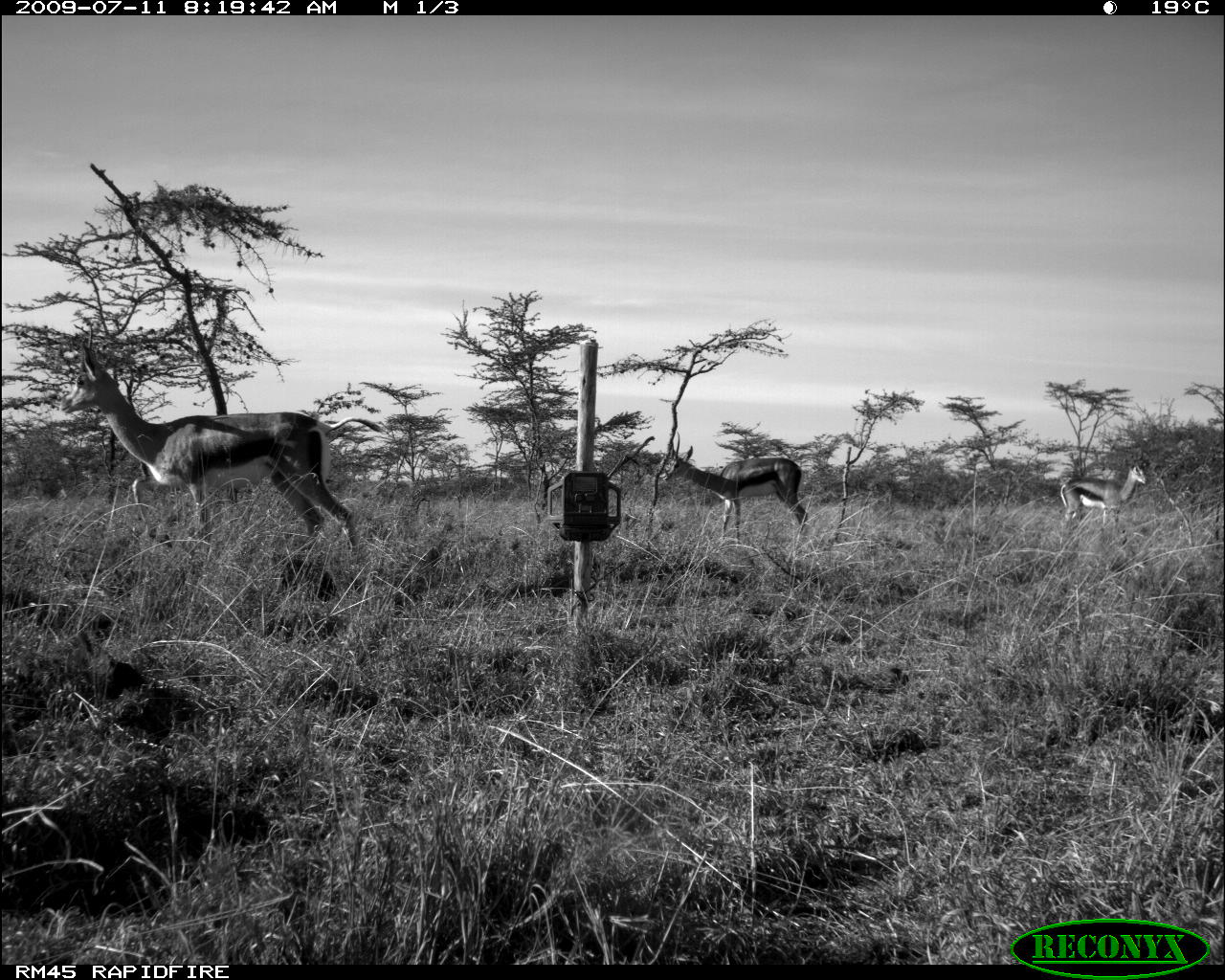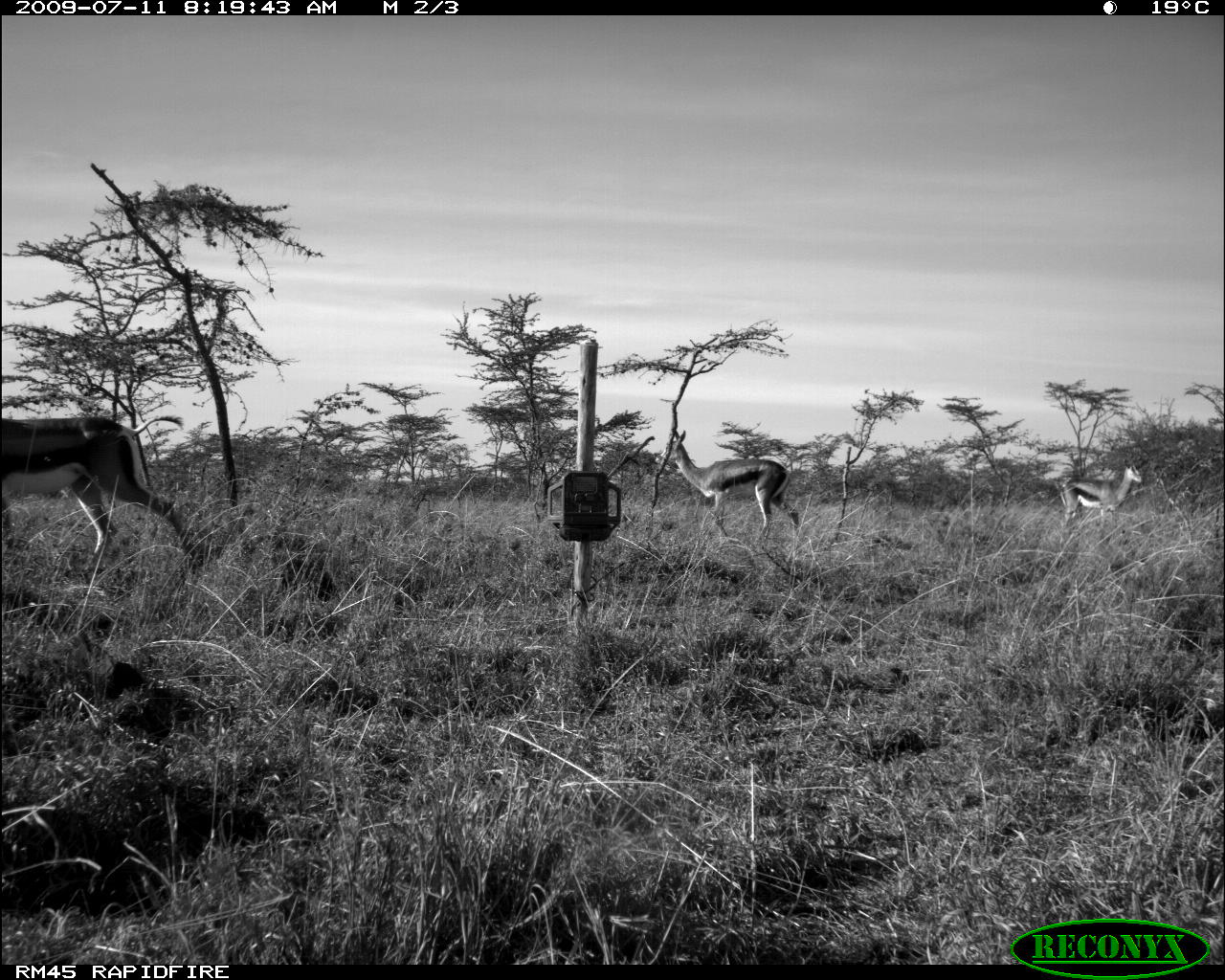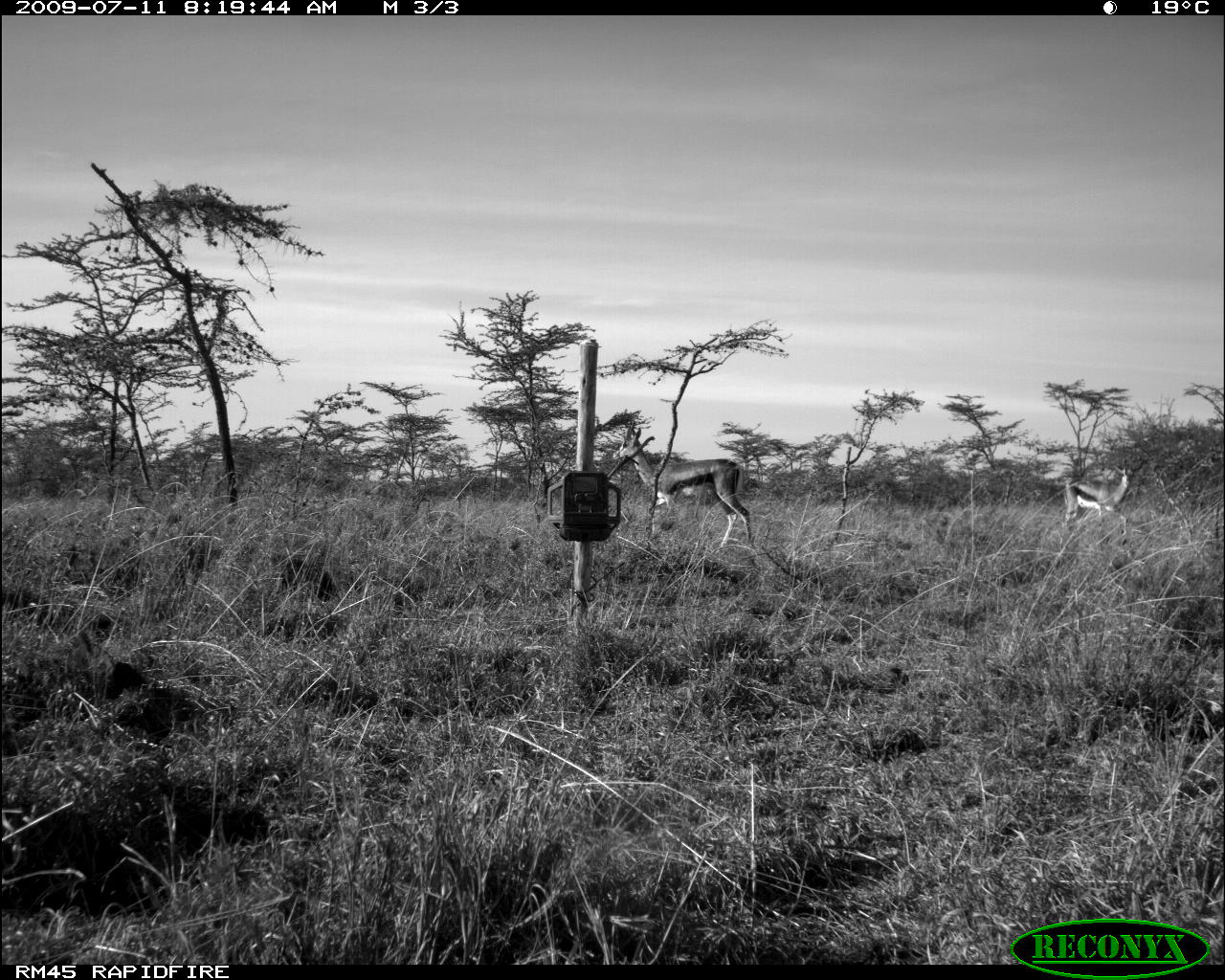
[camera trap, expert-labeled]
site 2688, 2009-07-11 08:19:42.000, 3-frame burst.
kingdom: Animalia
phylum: Chordata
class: Mammalia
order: Artiodactyla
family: Bovidae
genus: Nanger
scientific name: Nanger granti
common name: grant's gazelle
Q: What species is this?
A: Nanger granti (grant's gazelle).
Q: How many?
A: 3.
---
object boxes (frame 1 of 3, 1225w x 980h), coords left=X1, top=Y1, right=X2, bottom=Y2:
nanger granti: left=57, top=323, right=364, bottom=563; left=662, top=429, right=808, bottom=543; left=1058, top=452, right=1148, bottom=531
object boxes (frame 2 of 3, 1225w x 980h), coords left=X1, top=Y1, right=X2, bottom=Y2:
nanger granti: left=0, top=416, right=198, bottom=576; left=666, top=428, right=800, bottom=548; left=1059, top=458, right=1142, bottom=528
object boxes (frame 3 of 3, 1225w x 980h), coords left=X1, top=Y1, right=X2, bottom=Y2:
nanger granti: left=611, top=420, right=752, bottom=555; left=1062, top=461, right=1135, bottom=526